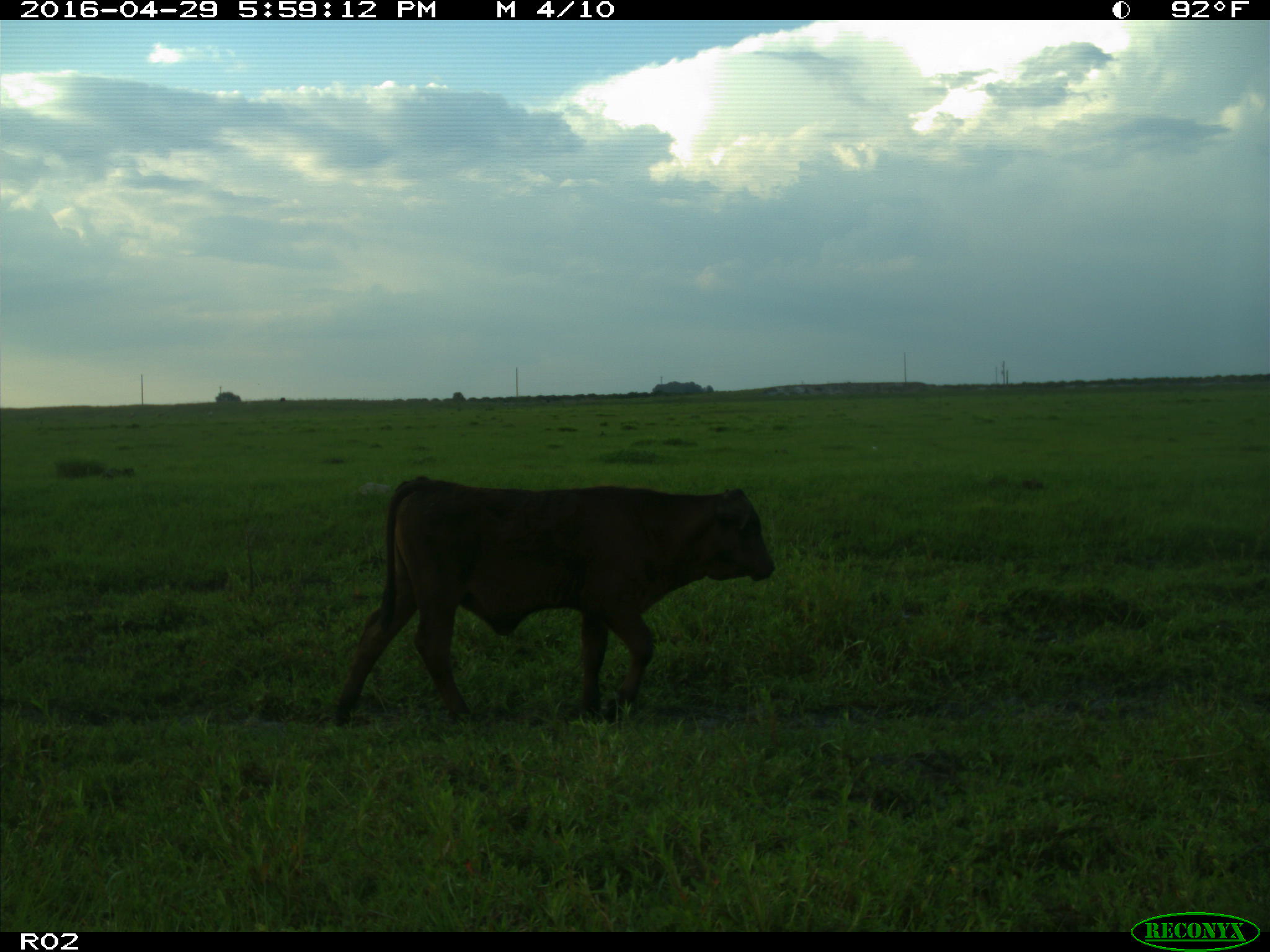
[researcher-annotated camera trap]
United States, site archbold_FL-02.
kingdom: Animalia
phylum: Chordata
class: Mammalia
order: Artiodactyla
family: Bovidae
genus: Bos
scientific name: Bos taurus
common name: domestic cow